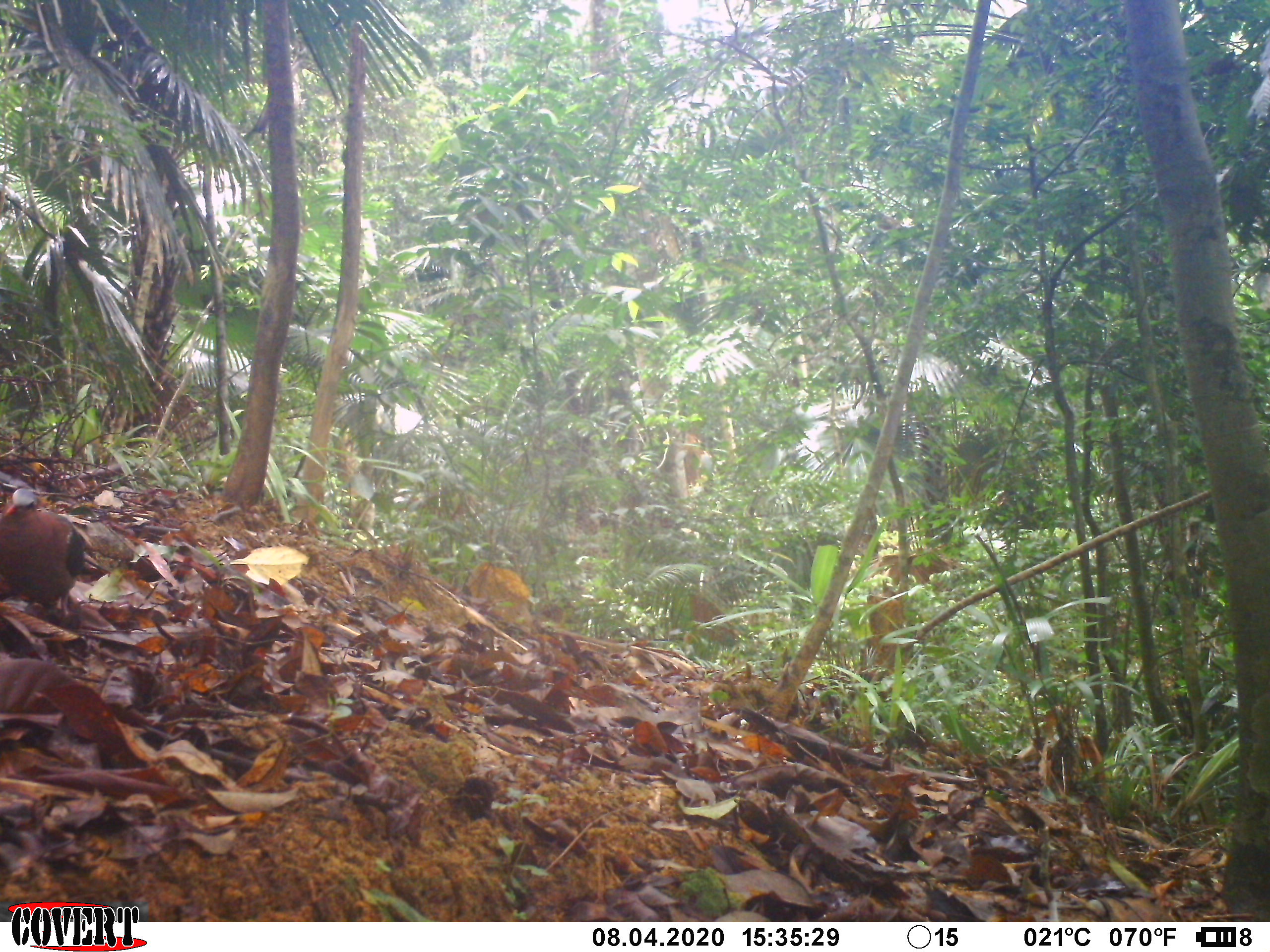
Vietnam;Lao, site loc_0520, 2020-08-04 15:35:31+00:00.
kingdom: Animalia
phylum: Chordata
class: Aves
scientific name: Aves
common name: bird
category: unidentified bird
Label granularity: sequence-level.